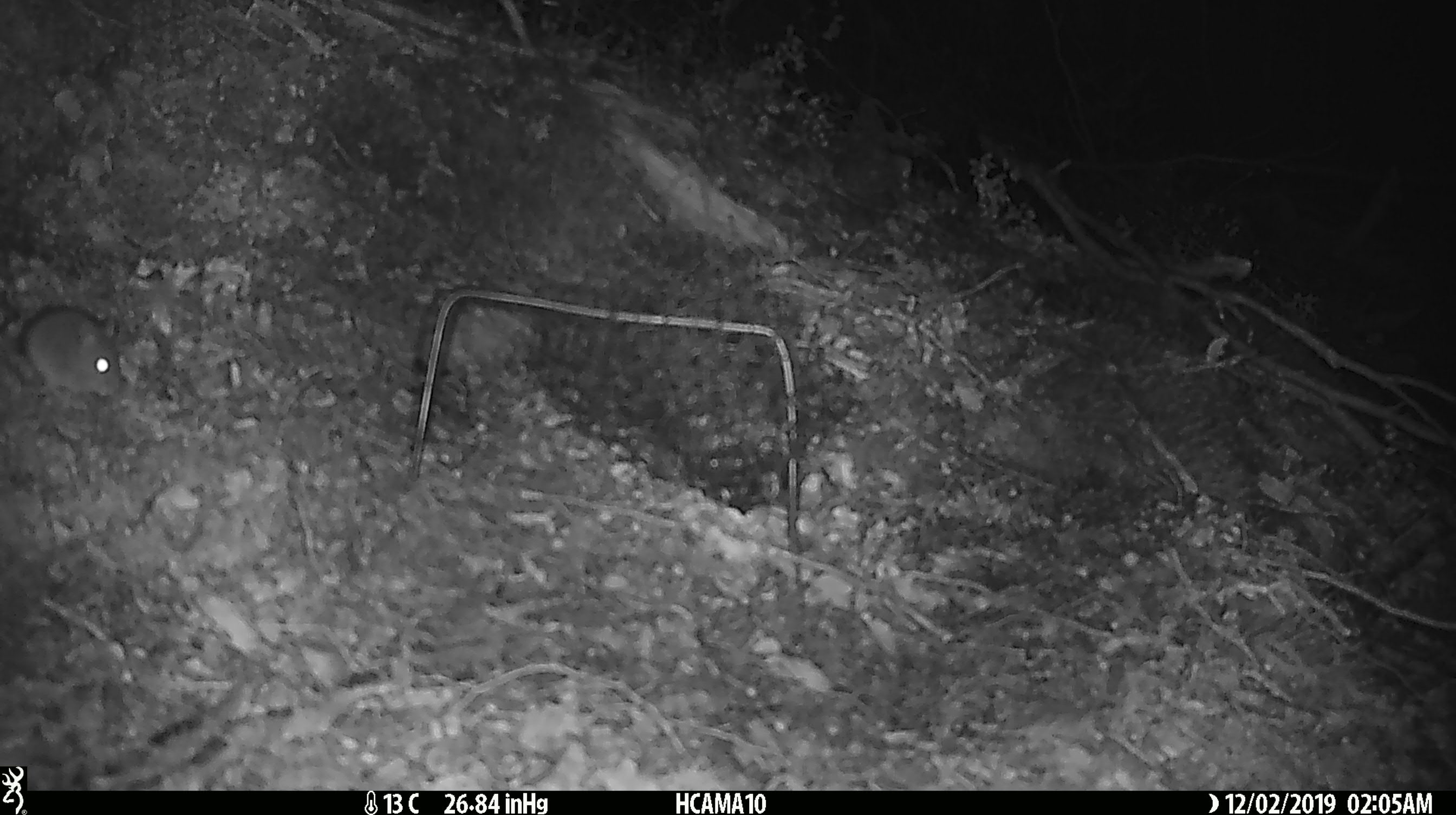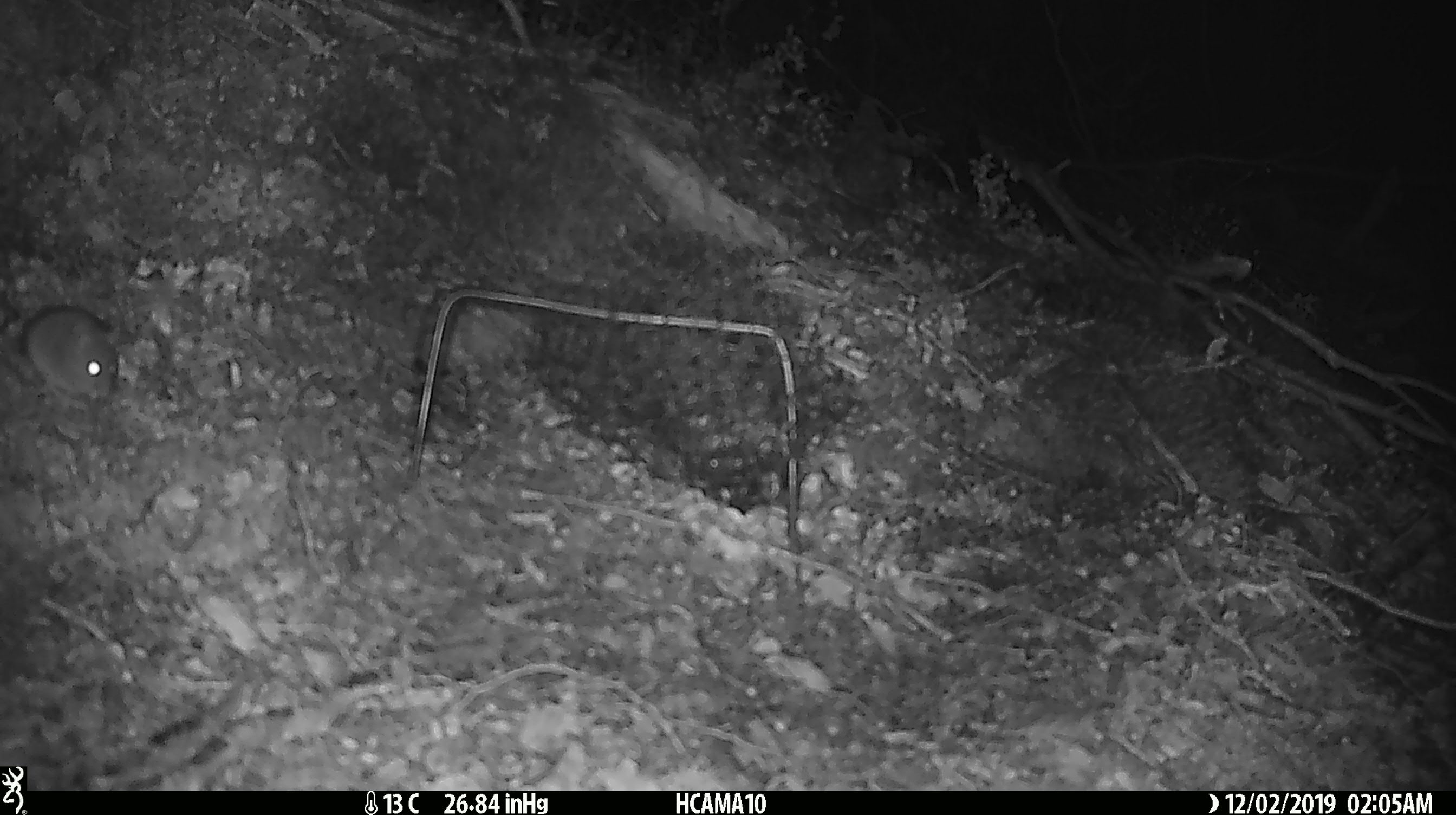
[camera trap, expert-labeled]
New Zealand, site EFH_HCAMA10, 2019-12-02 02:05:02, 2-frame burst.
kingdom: Animalia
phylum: Chordata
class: Mammalia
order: Rodentia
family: Muridae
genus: Mus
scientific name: Mus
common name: mouse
Mouse (Mus).